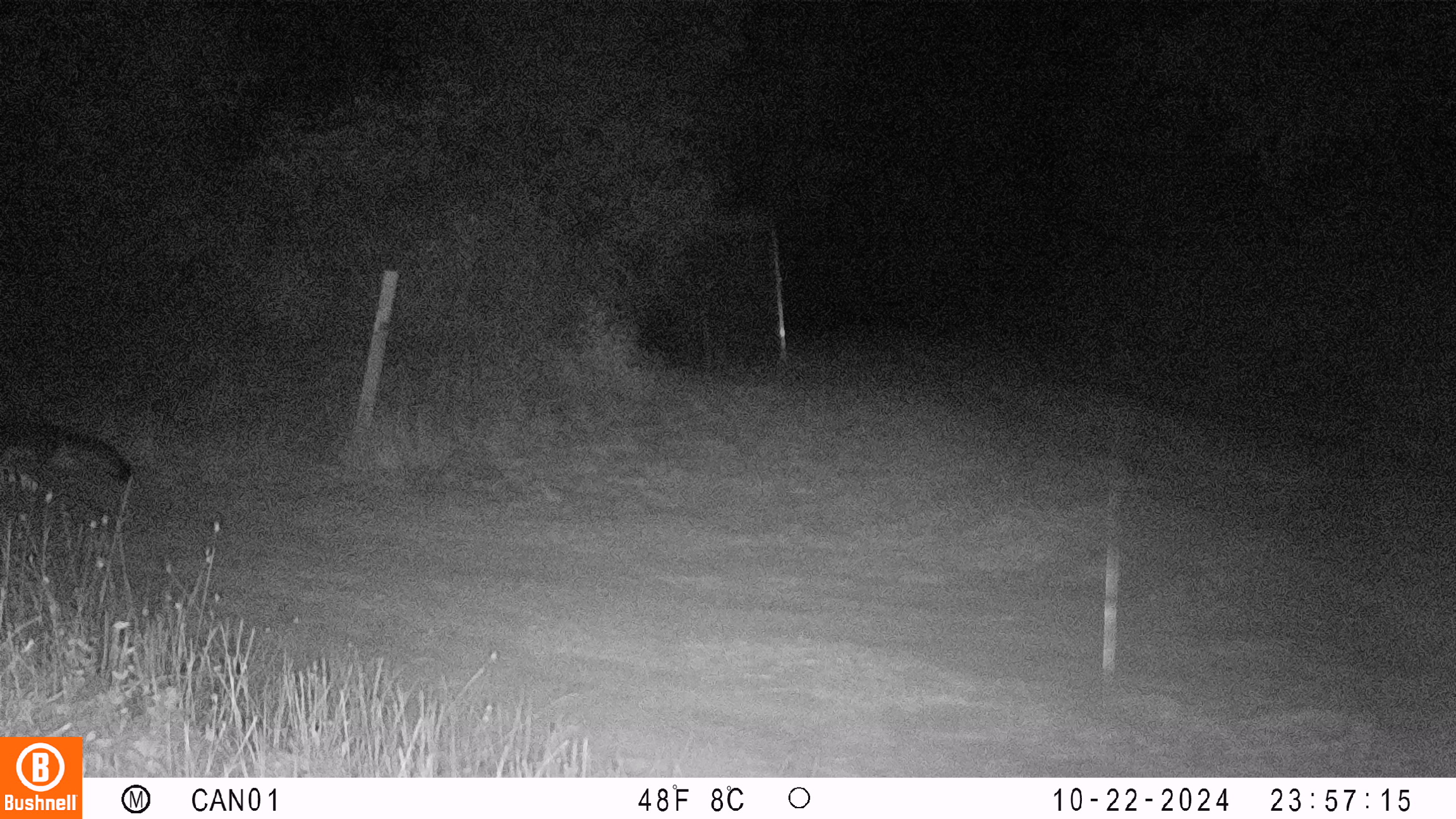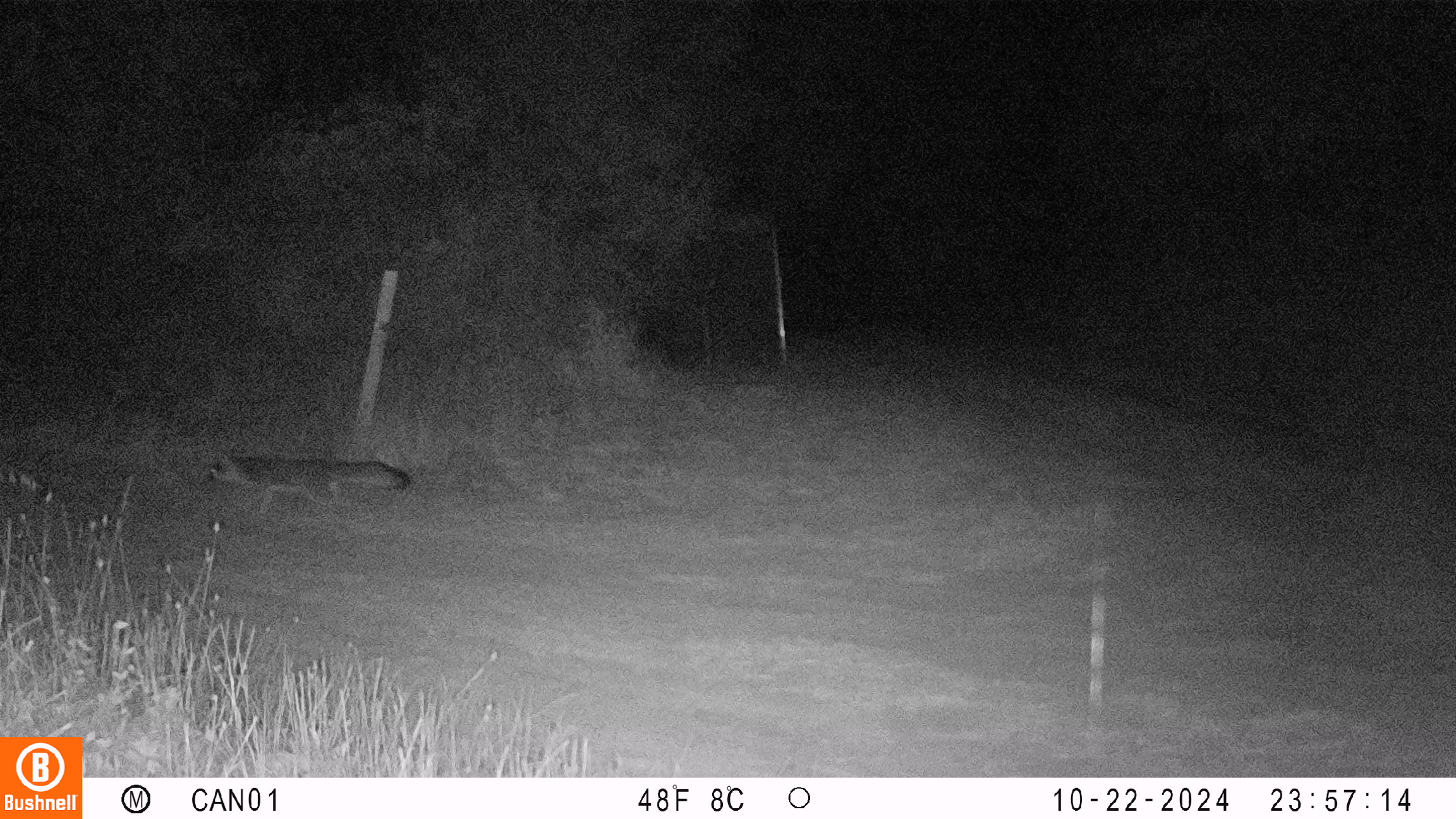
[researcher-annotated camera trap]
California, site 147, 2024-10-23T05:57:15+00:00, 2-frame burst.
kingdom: Animalia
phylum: Chordata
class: Mammalia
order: Carnivora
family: Canidae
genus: Urocyon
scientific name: Urocyon cinereoargenteus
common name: gray fox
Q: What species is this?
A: Gray fox (Urocyon cinereoargenteus).